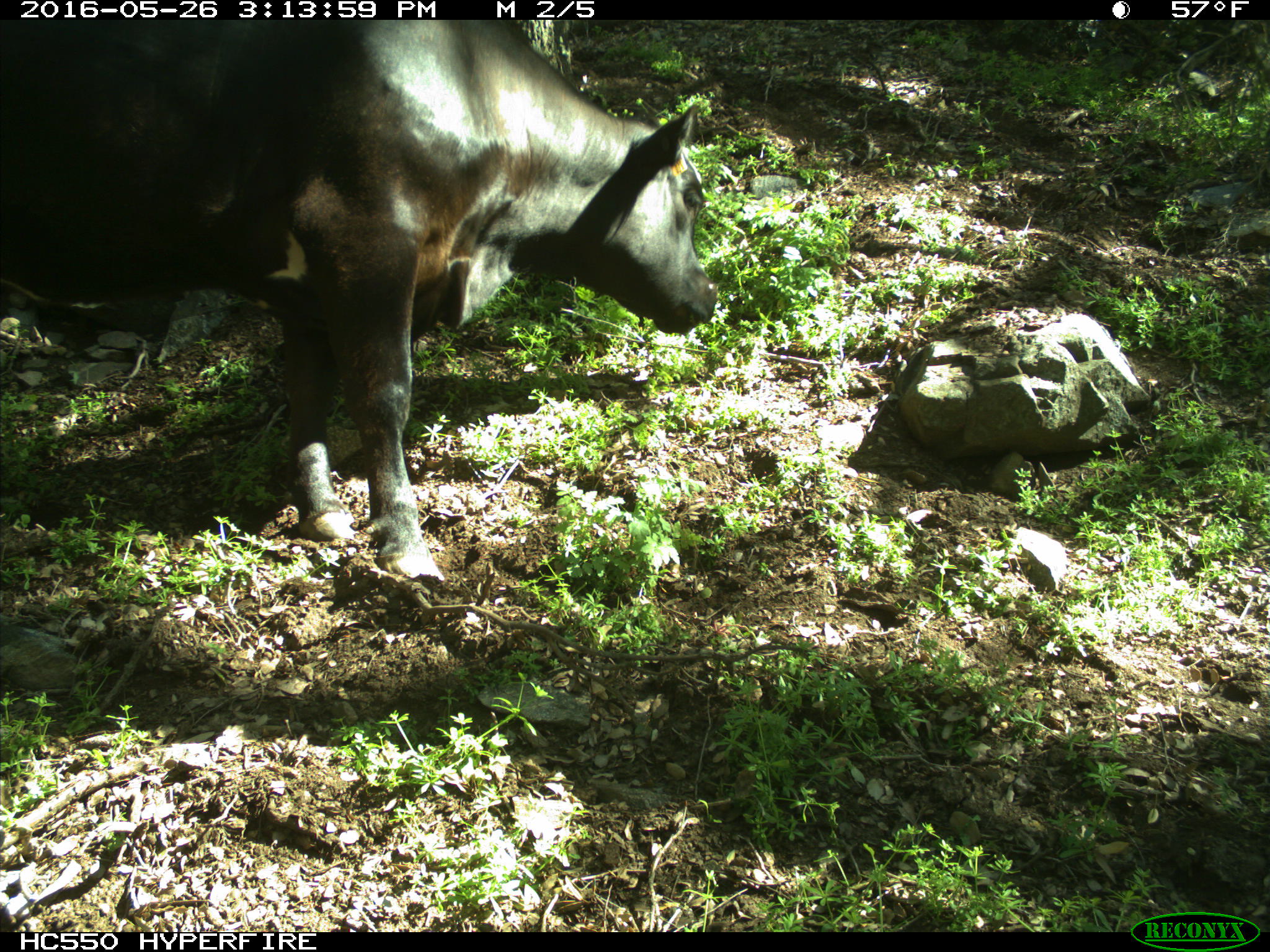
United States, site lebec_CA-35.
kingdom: Animalia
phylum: Chordata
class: Mammalia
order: Artiodactyla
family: Bovidae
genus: Bos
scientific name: Bos taurus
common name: domestic cow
Bos taurus (domestic cow).